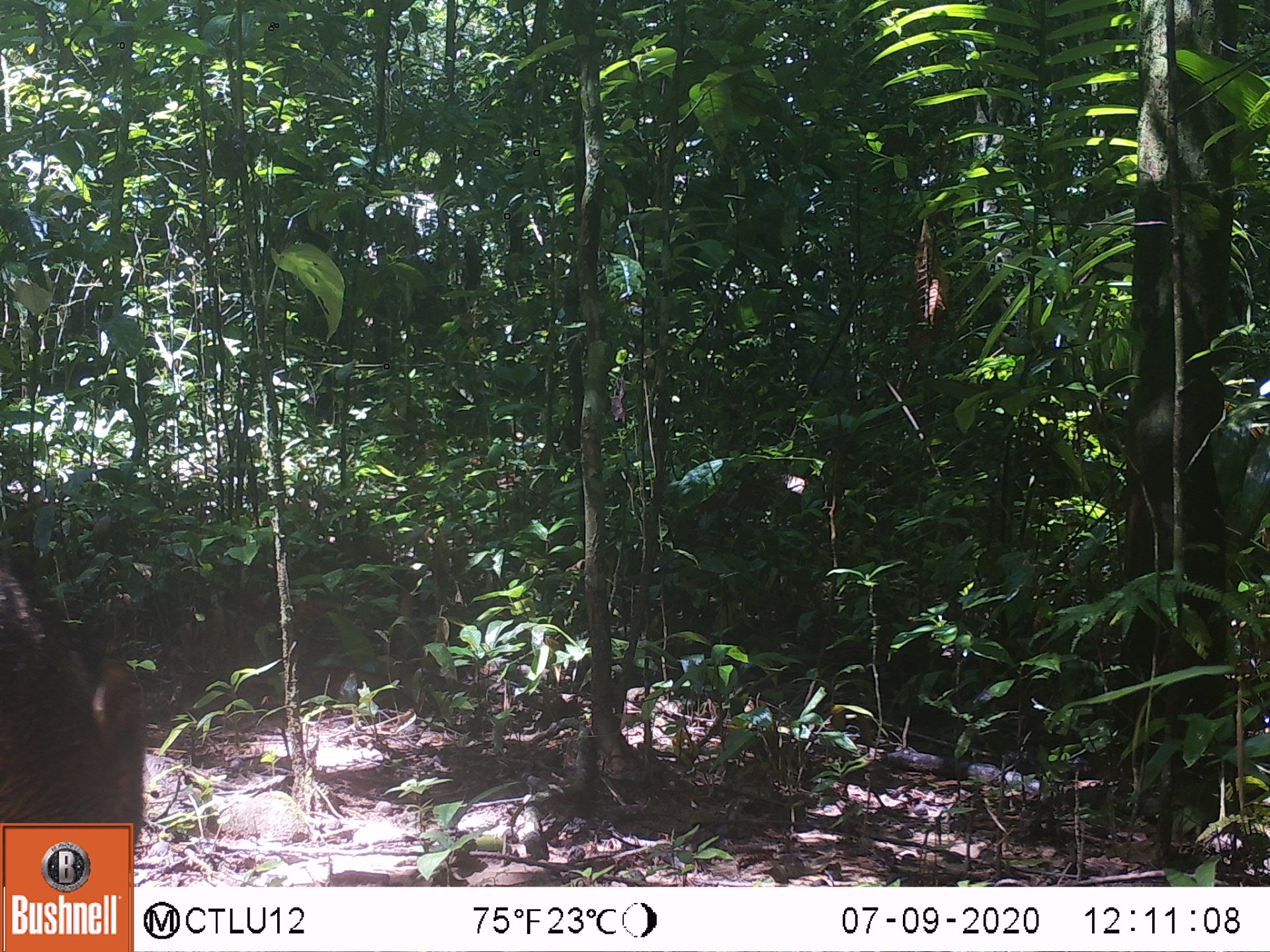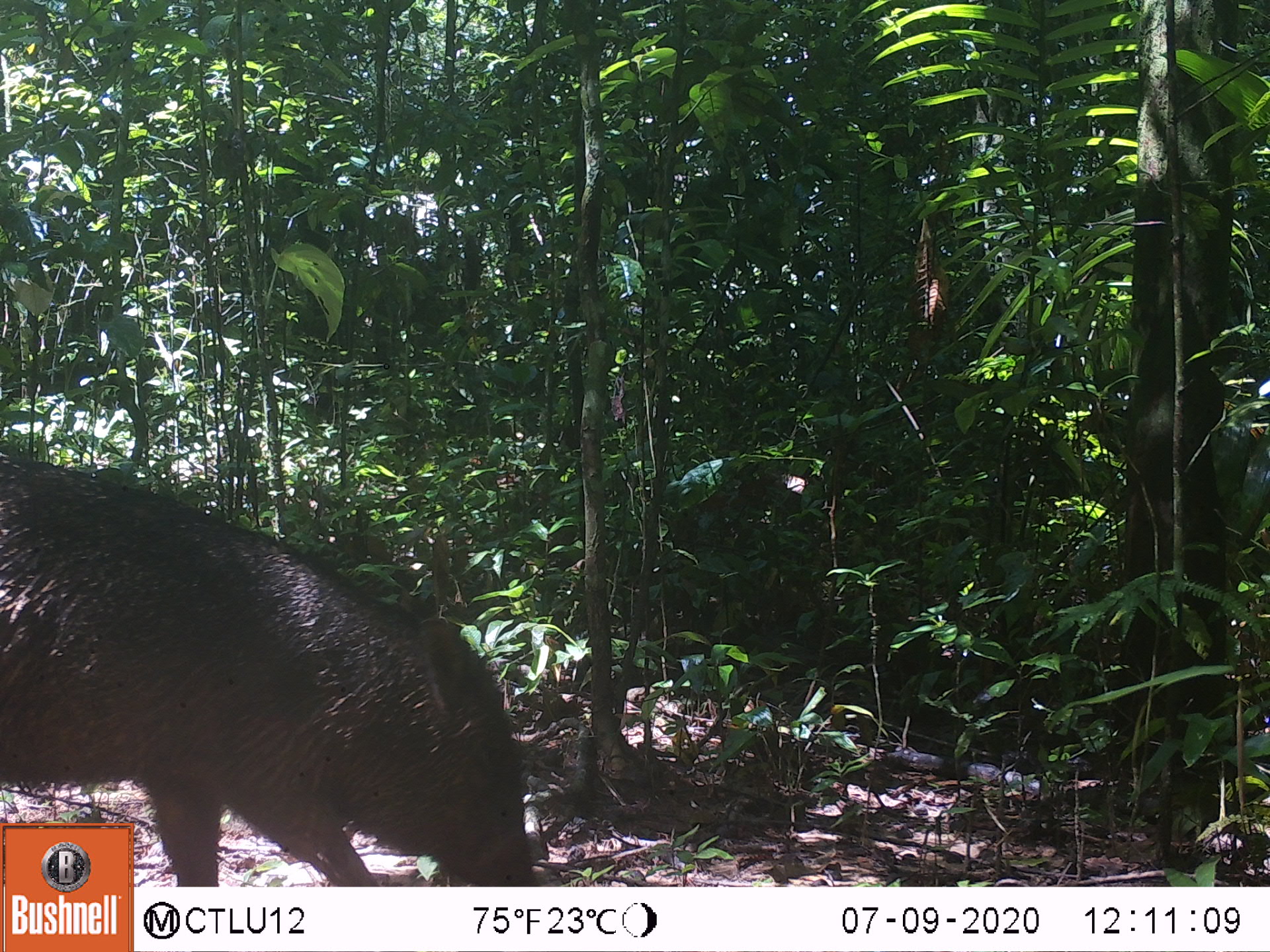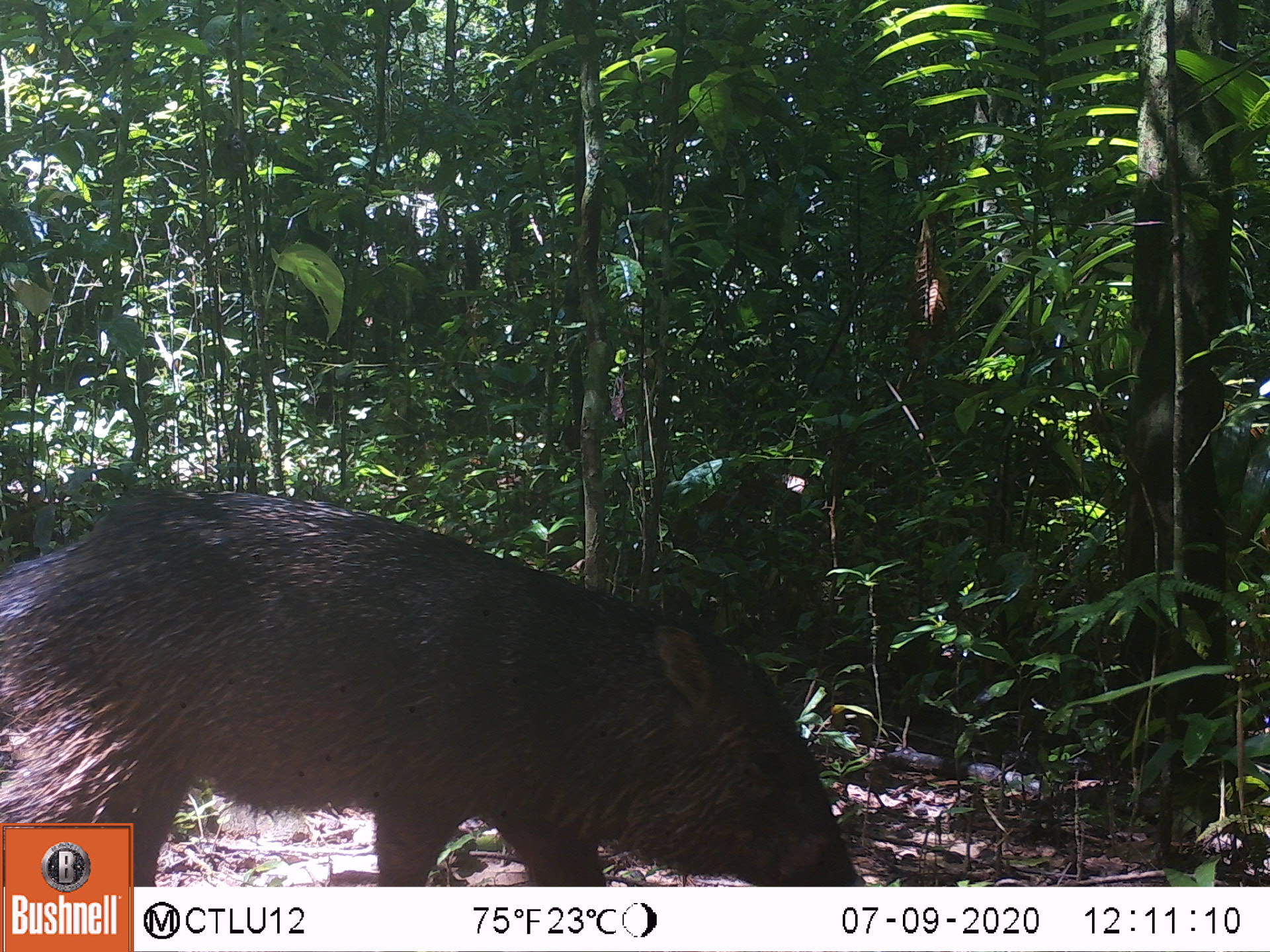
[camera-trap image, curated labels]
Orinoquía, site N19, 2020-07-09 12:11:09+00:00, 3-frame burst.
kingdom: Animalia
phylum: Chordata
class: Mammalia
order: Artiodactyla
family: Tayassuidae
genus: Pecari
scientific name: Pecari tajacu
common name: collared peccary